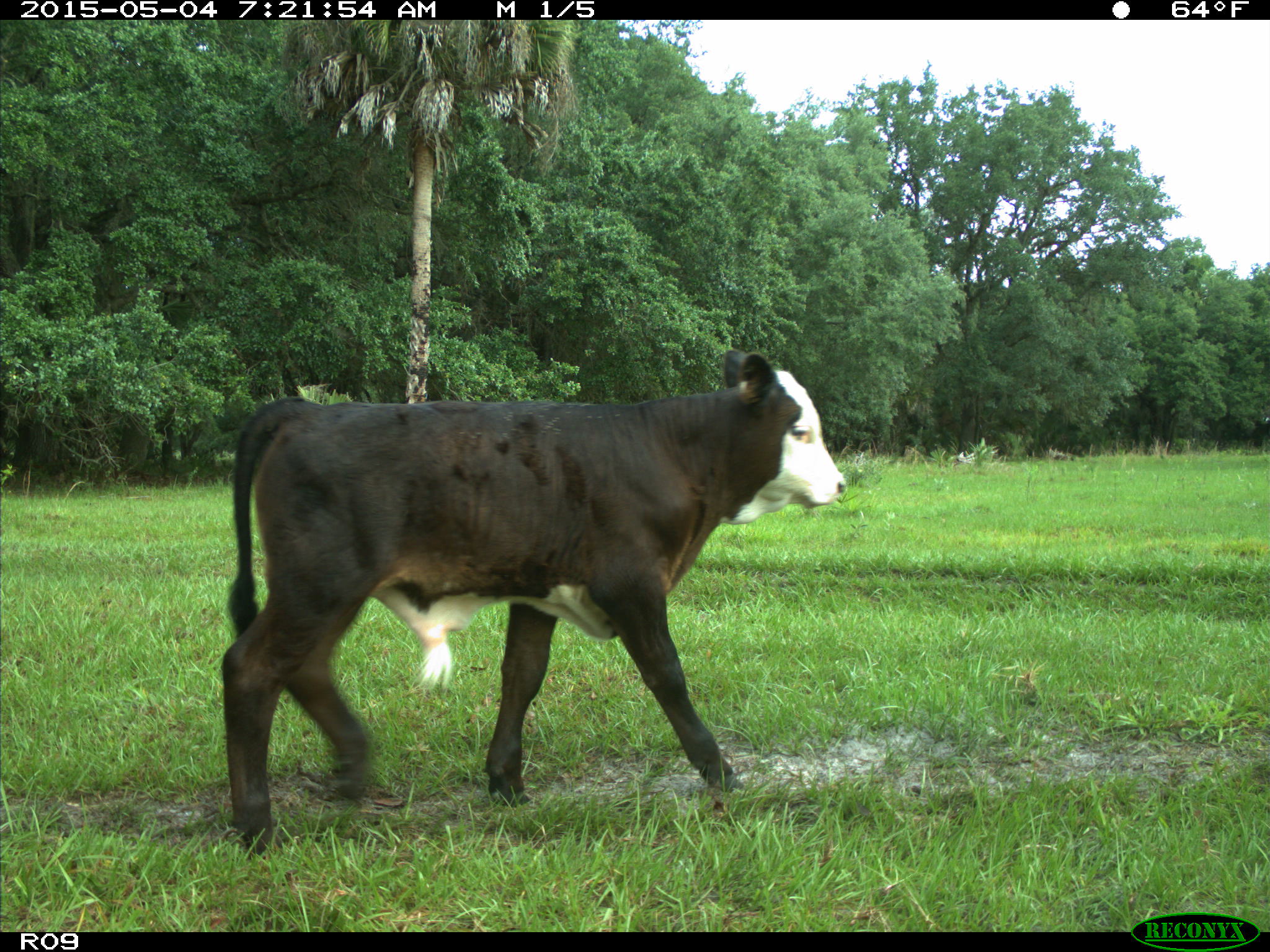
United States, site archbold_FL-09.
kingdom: Animalia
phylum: Chordata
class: Mammalia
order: Artiodactyla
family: Bovidae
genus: Bos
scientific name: Bos taurus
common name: domestic cow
Bos taurus (domestic cow).